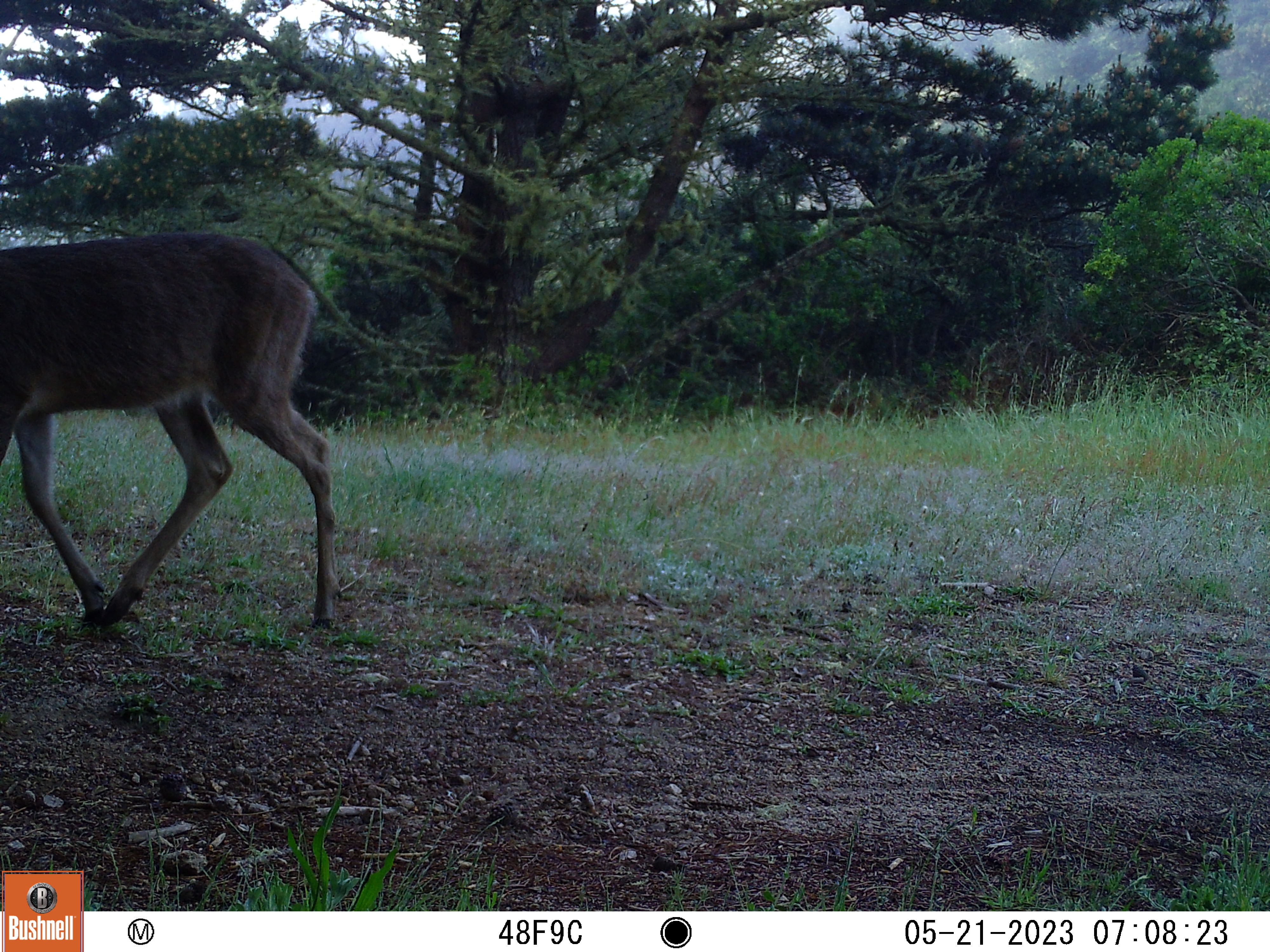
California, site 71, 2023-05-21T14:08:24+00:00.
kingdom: Animalia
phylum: Chordata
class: Mammalia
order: Artiodactyla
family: Cervidae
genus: Odocoileus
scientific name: Odocoileus hemionus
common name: mule deer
Mule deer (Odocoileus hemionus).